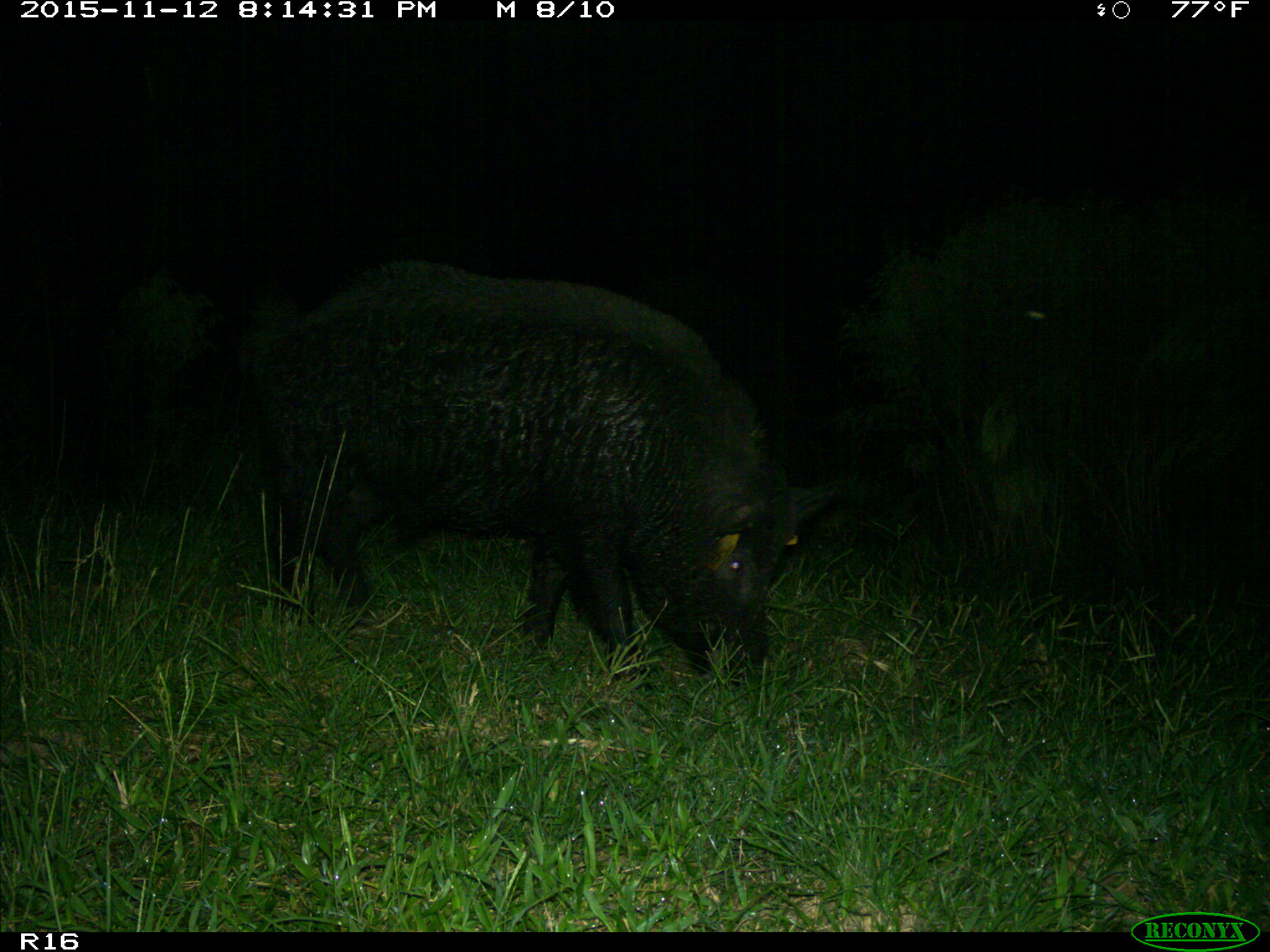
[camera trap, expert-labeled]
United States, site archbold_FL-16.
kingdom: Animalia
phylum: Chordata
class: Mammalia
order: Artiodactyla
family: Suidae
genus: Sus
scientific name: Sus scrofa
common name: wild boar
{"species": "Sus scrofa (wild boar)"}